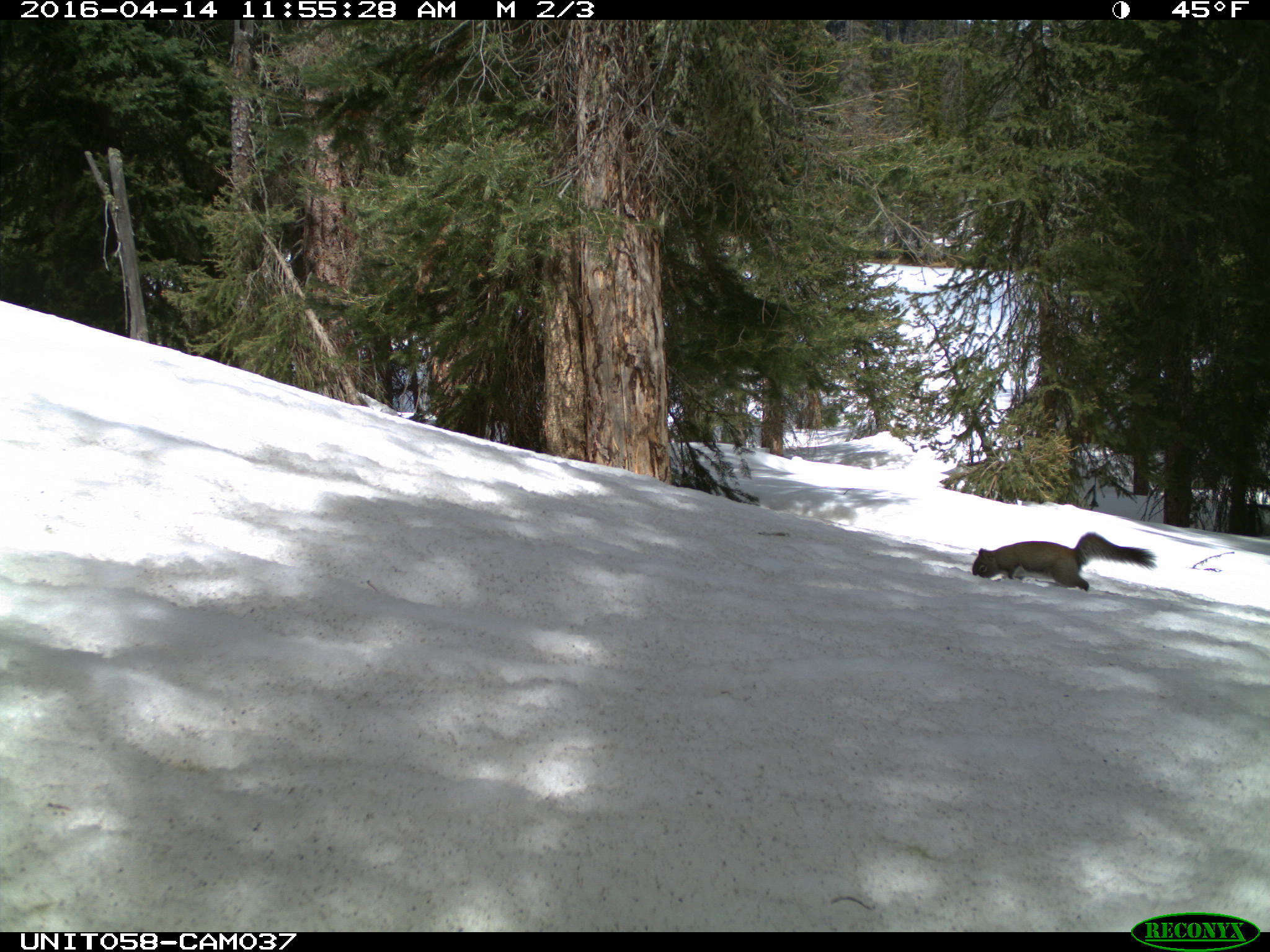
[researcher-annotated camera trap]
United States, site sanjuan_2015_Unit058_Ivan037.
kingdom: Animalia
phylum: Chordata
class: Mammalia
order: Rodentia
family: Sciuridae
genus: Tamiasciurus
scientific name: Tamiasciurus hudsonicus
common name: american red squirrel